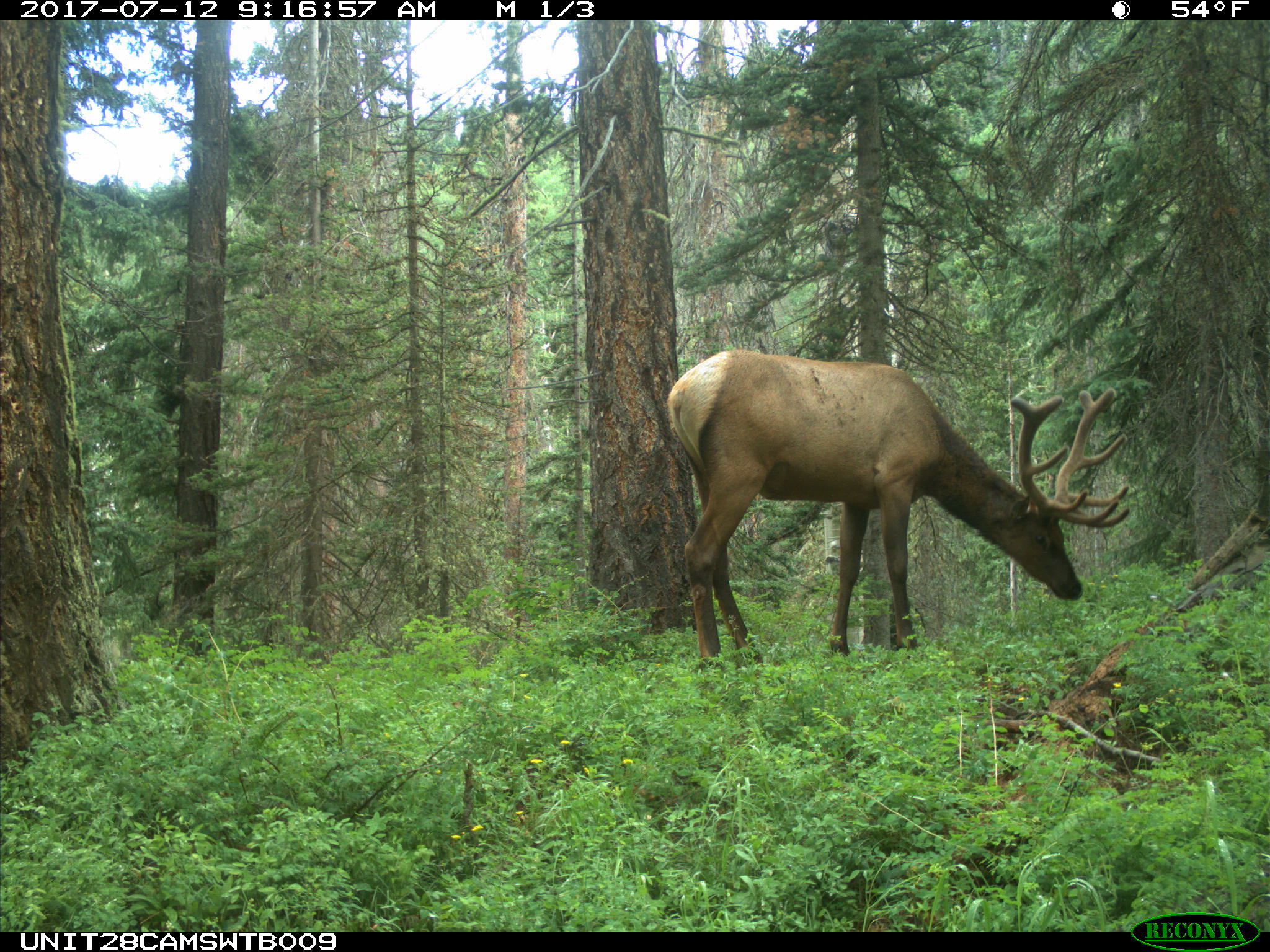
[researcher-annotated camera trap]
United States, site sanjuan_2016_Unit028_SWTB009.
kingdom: Animalia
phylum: Chordata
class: Mammalia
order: Artiodactyla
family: Cervidae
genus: Cervus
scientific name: Cervus elaphus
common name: red deer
Cervus elaphus (red deer).